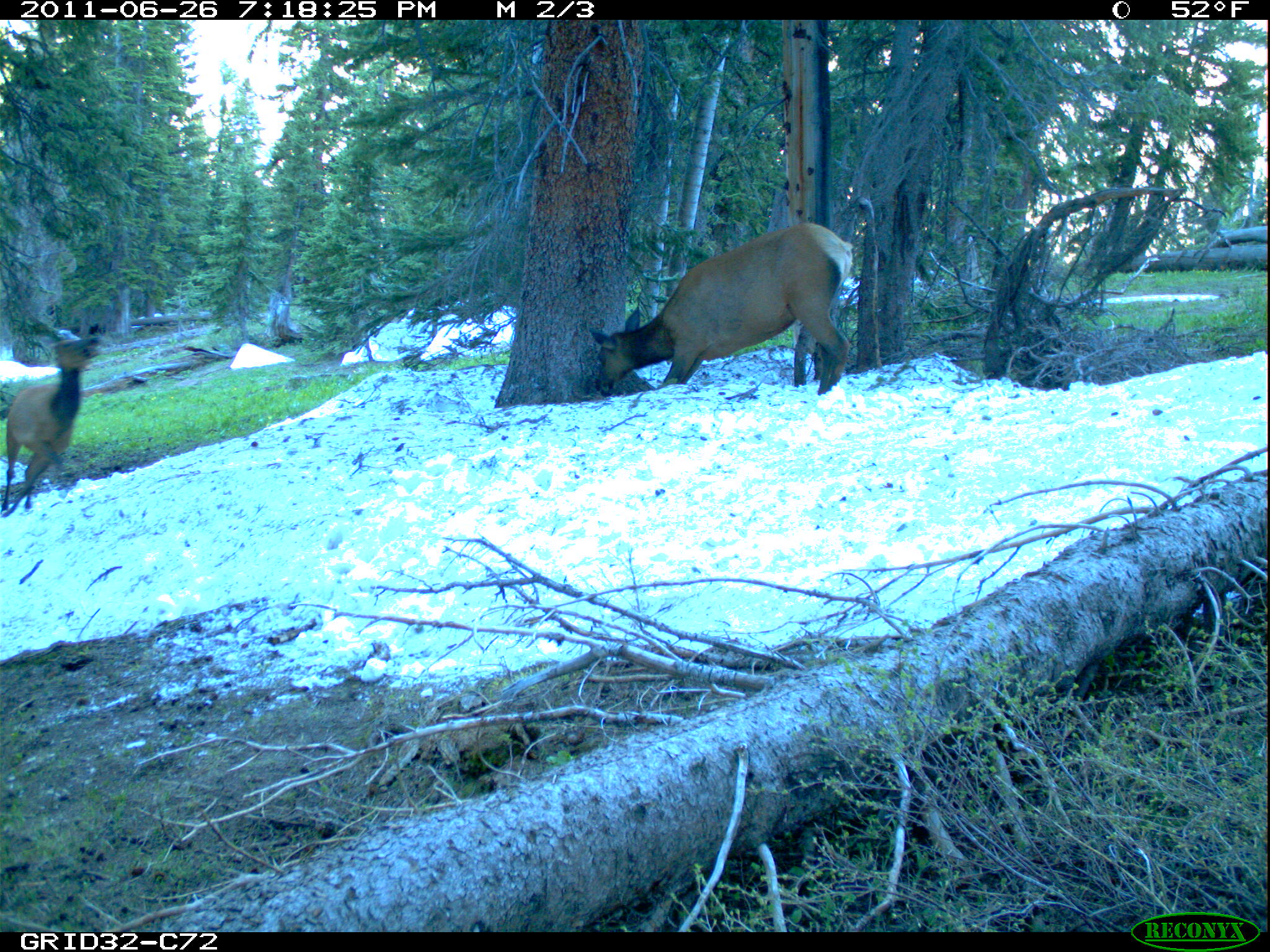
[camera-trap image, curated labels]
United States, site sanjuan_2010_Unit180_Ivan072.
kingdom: Animalia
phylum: Chordata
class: Mammalia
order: Artiodactyla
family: Cervidae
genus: Cervus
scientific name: Cervus elaphus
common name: red deer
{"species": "Cervus elaphus (red deer)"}